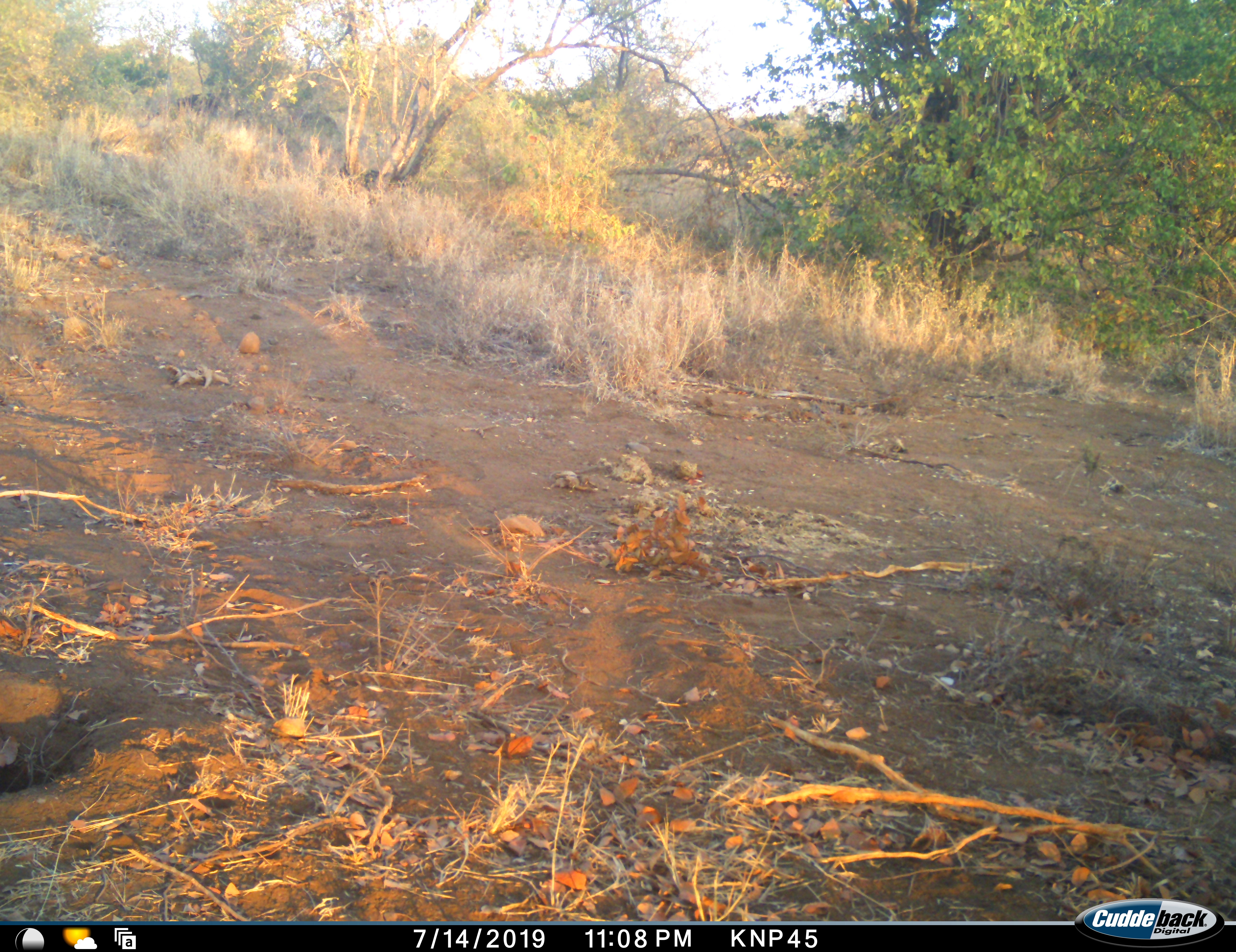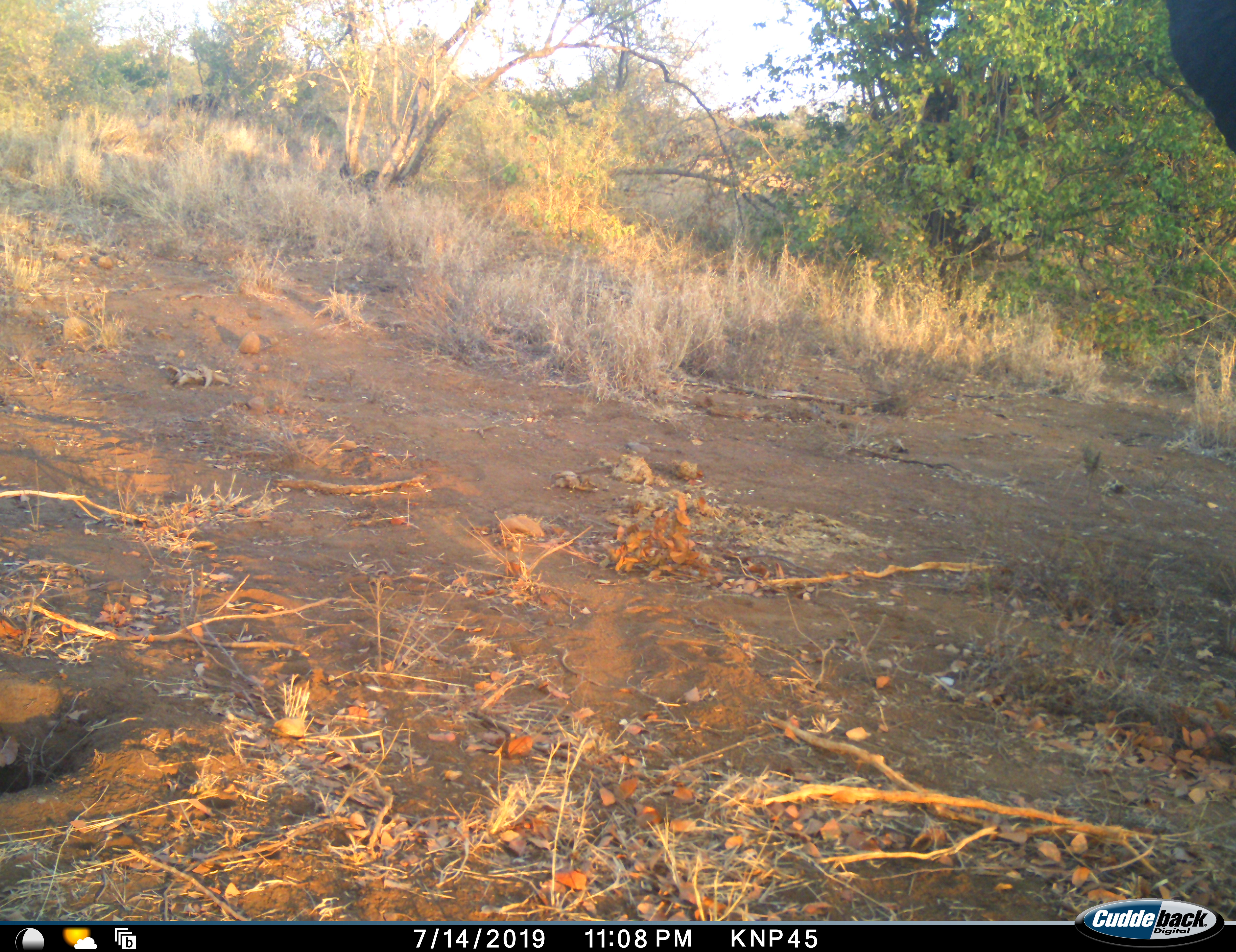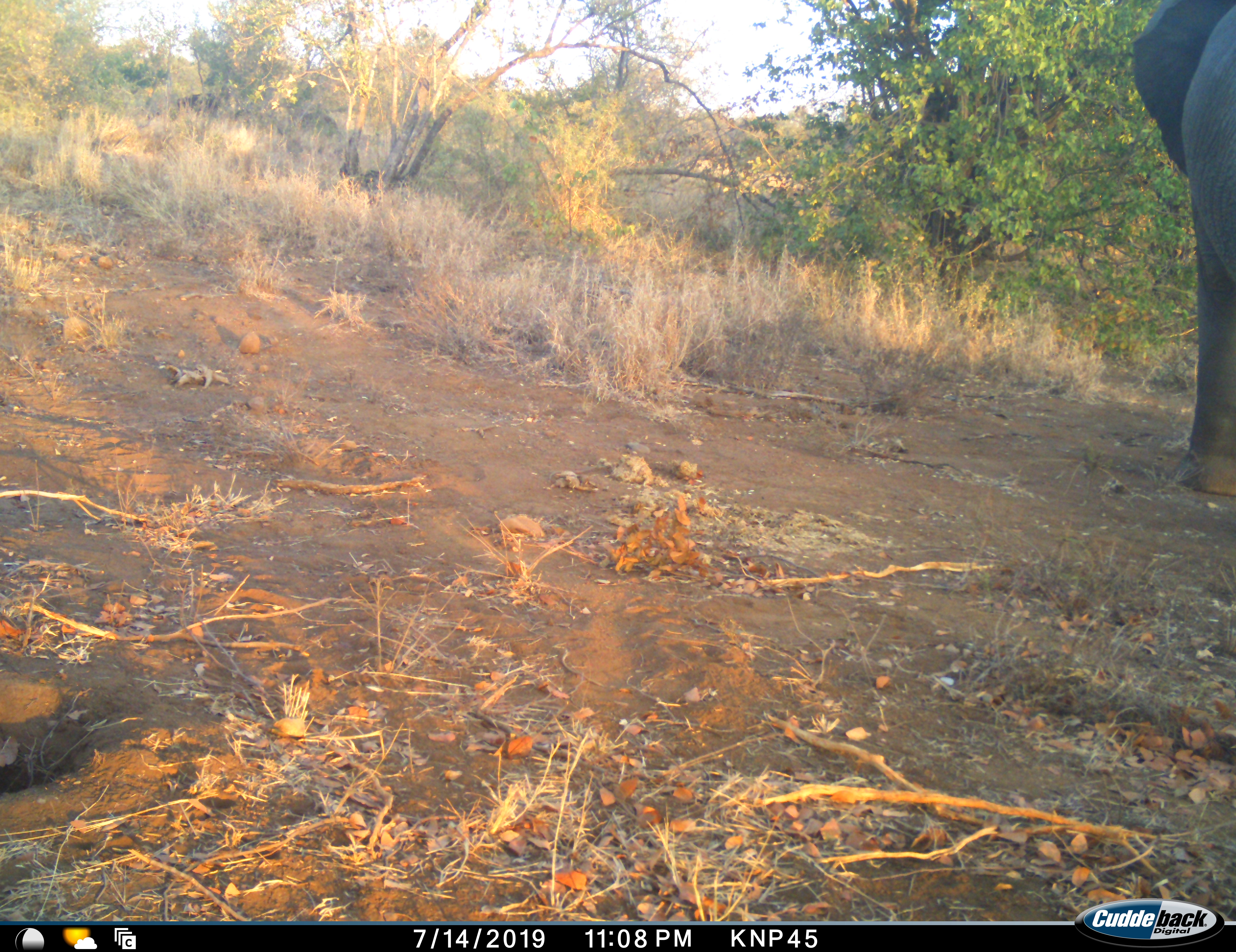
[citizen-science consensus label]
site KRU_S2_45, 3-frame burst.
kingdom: Animalia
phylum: Chordata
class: Mammalia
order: Proboscidea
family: Elephantidae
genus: Loxodonta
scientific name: Loxodonta africana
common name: african bush elephant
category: elephant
Elephant (african bush elephant) (Loxodonta africana), count 1. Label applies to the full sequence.